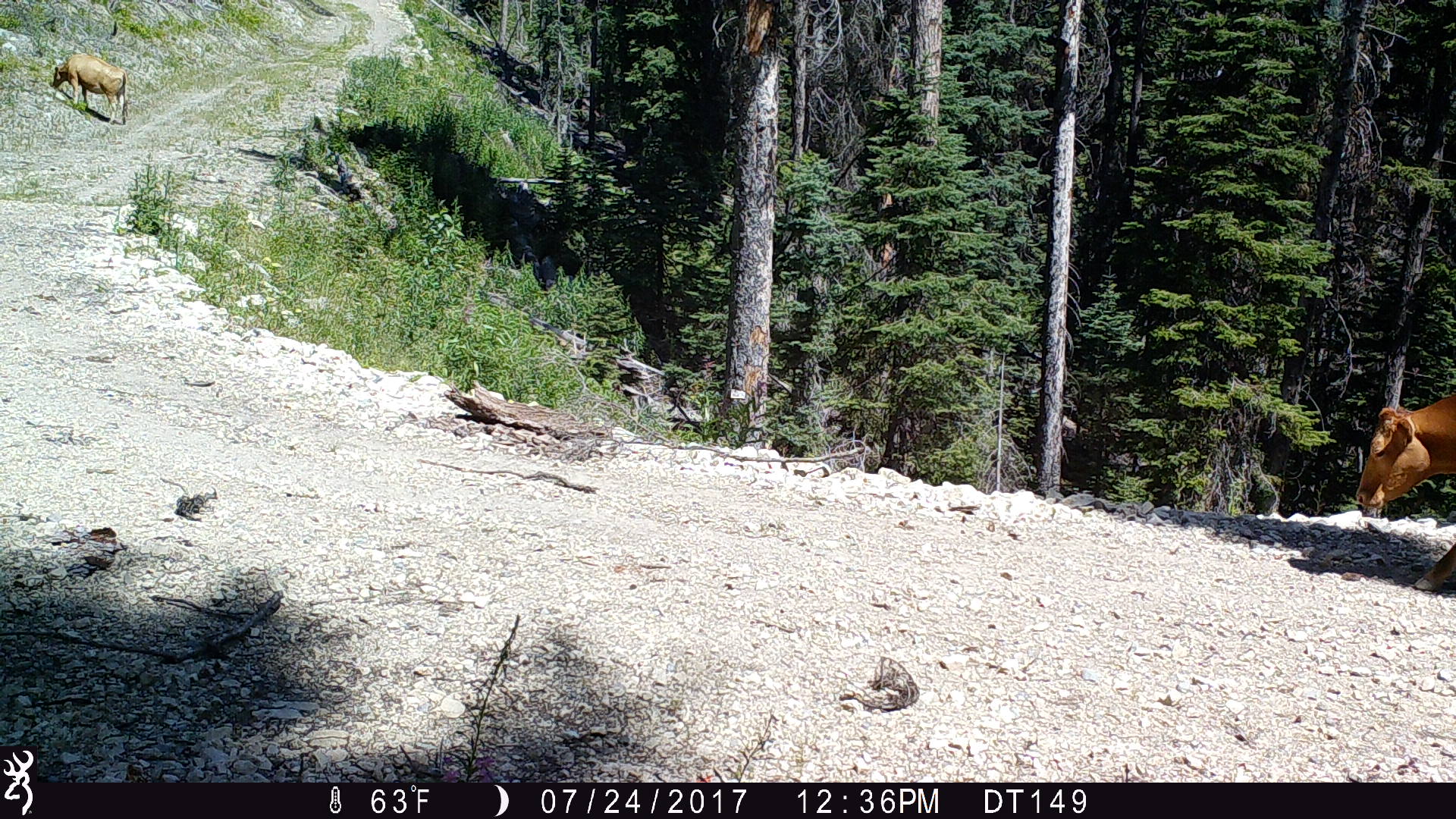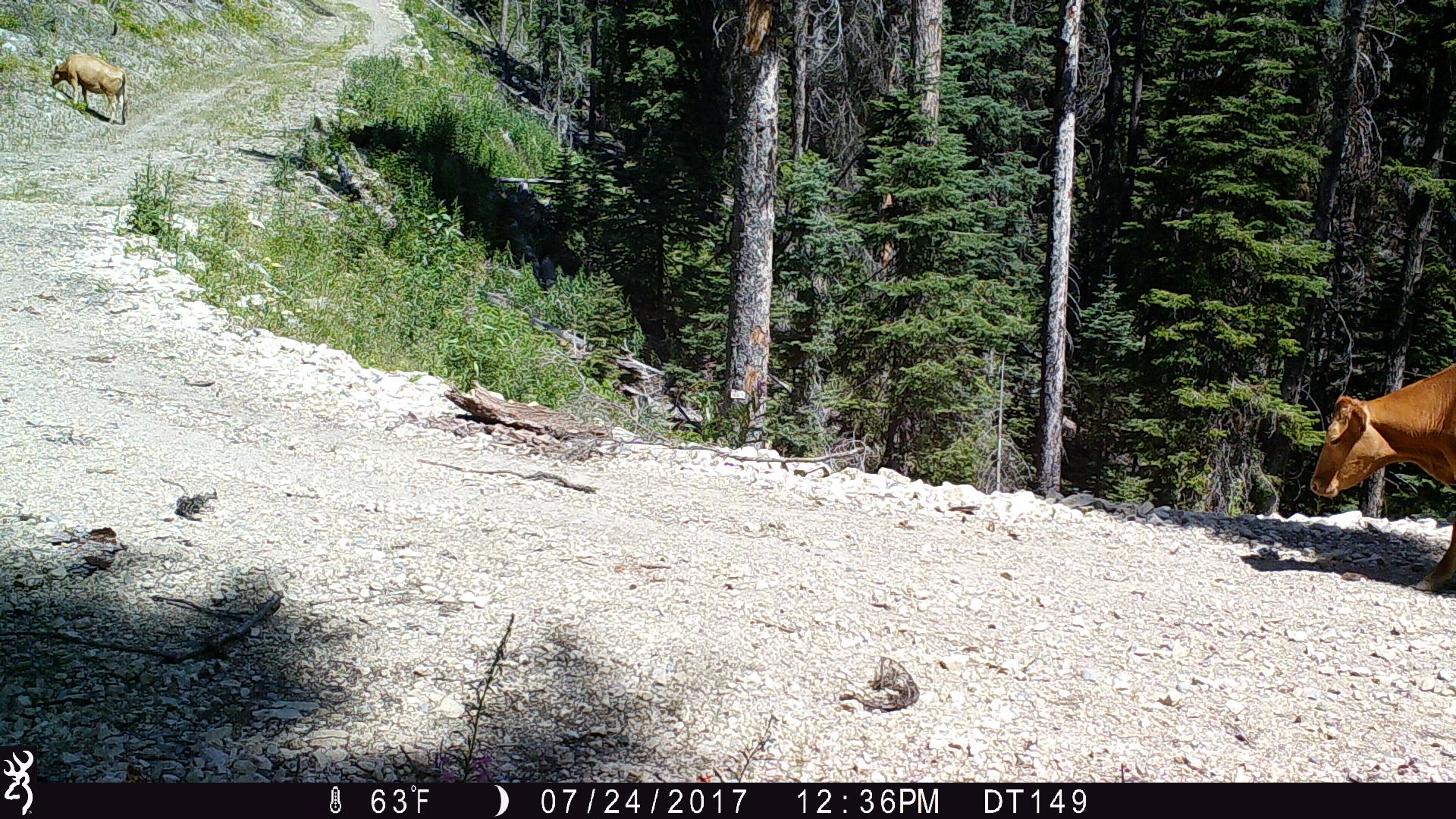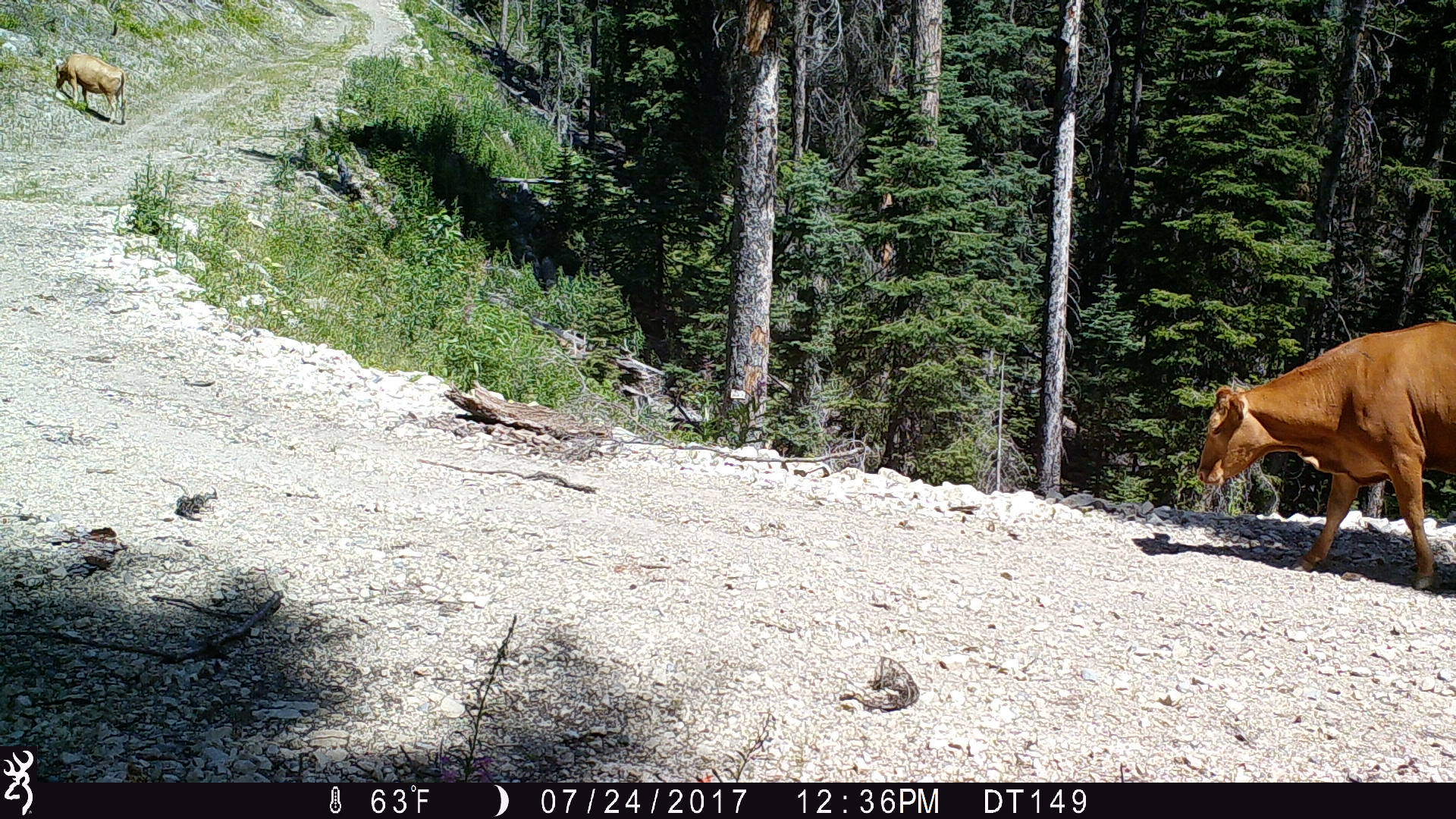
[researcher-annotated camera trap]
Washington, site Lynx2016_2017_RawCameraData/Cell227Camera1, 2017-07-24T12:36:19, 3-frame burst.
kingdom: Animalia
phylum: Chordata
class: Mammalia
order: Artiodactyla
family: Bovidae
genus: Bos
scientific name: Bos taurus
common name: domestic cattle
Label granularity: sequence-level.